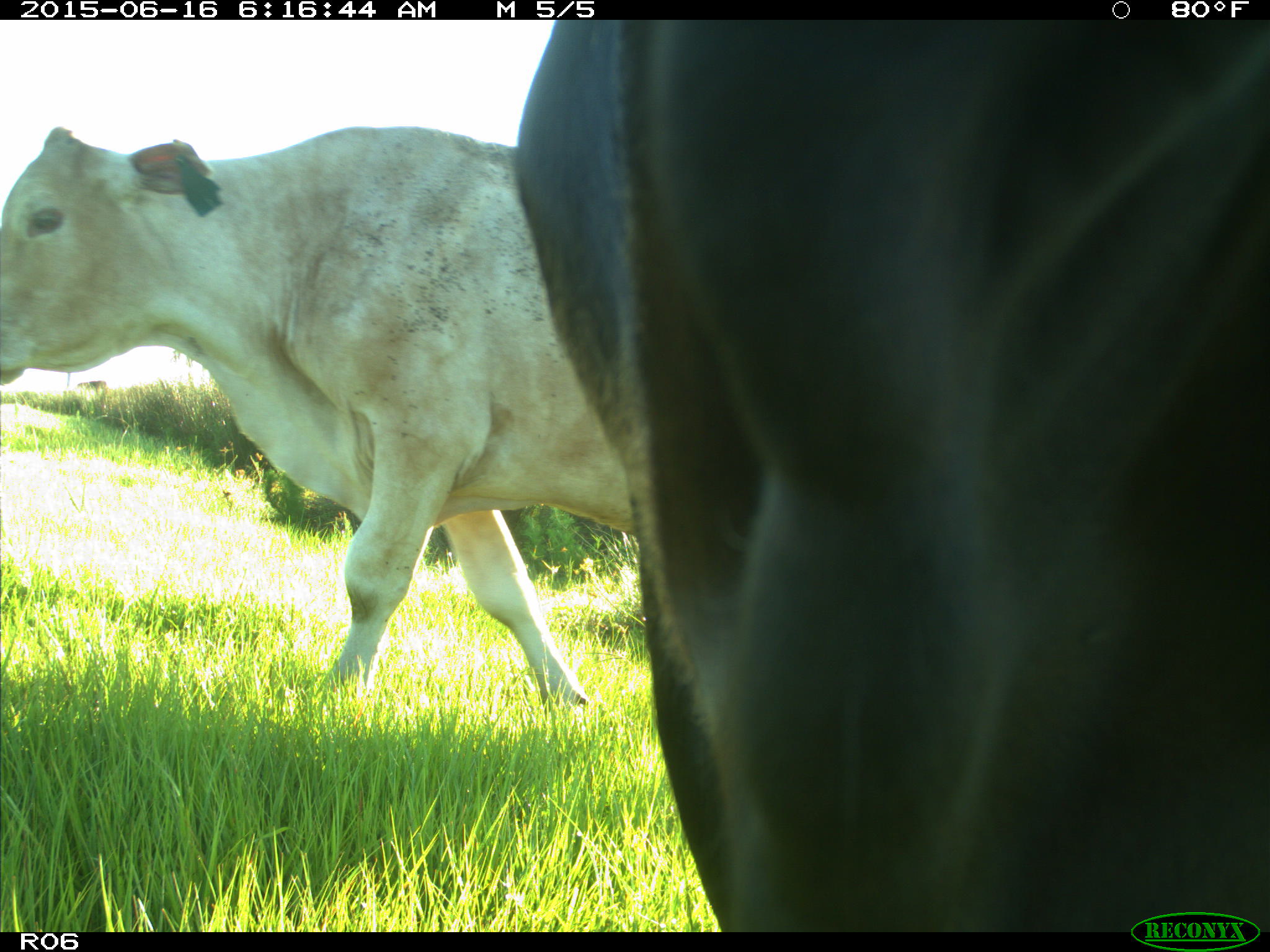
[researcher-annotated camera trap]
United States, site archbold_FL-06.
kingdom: Animalia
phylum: Chordata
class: Mammalia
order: Artiodactyla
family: Bovidae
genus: Bos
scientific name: Bos taurus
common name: domestic cow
Bos taurus (domestic cow).